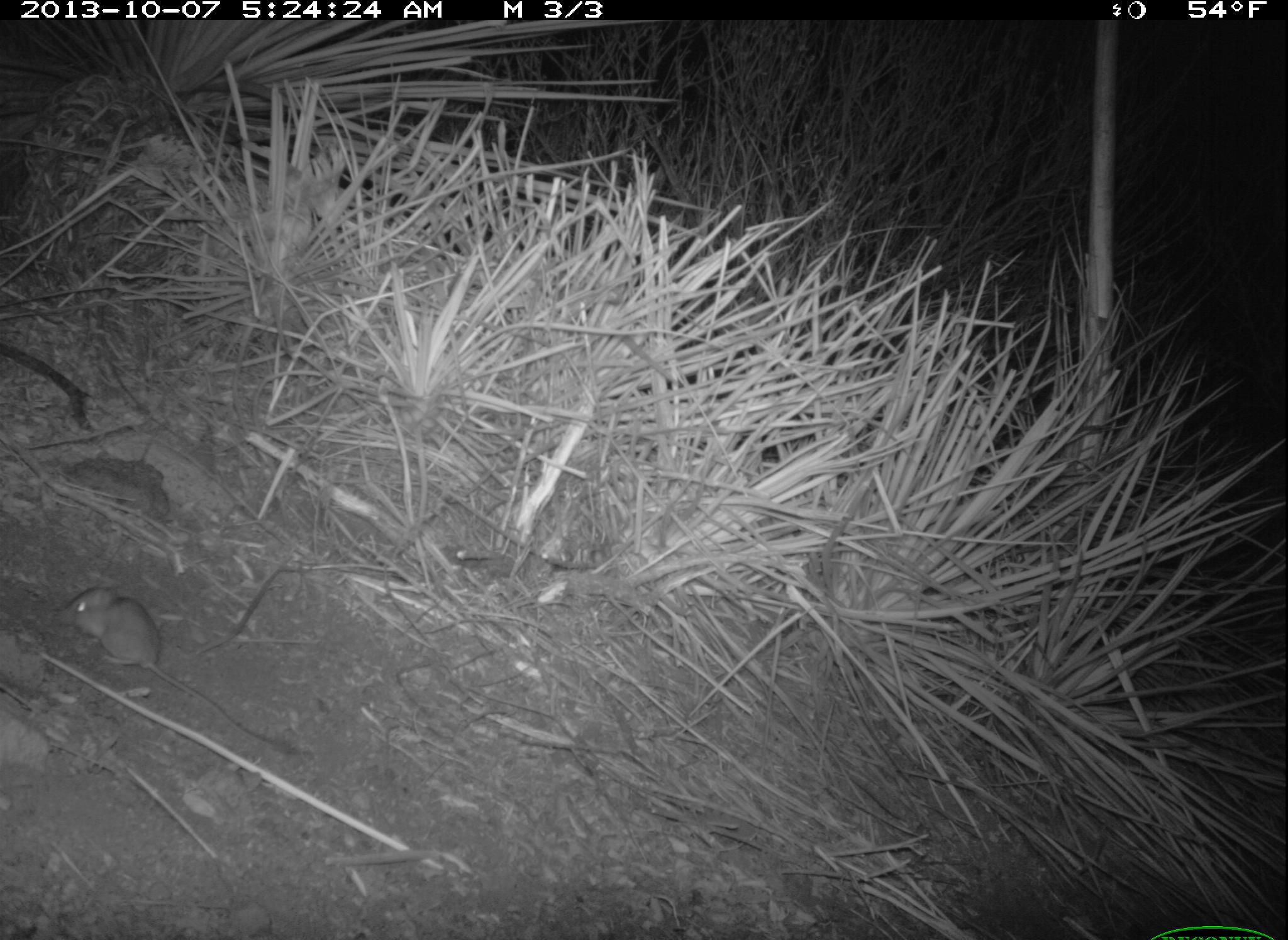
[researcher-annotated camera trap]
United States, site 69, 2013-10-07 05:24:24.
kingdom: Animalia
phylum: Chordata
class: Mammalia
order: Rodentia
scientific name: Rodentia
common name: rodent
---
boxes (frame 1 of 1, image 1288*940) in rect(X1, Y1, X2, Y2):
rodent: rect(54, 586, 284, 750)